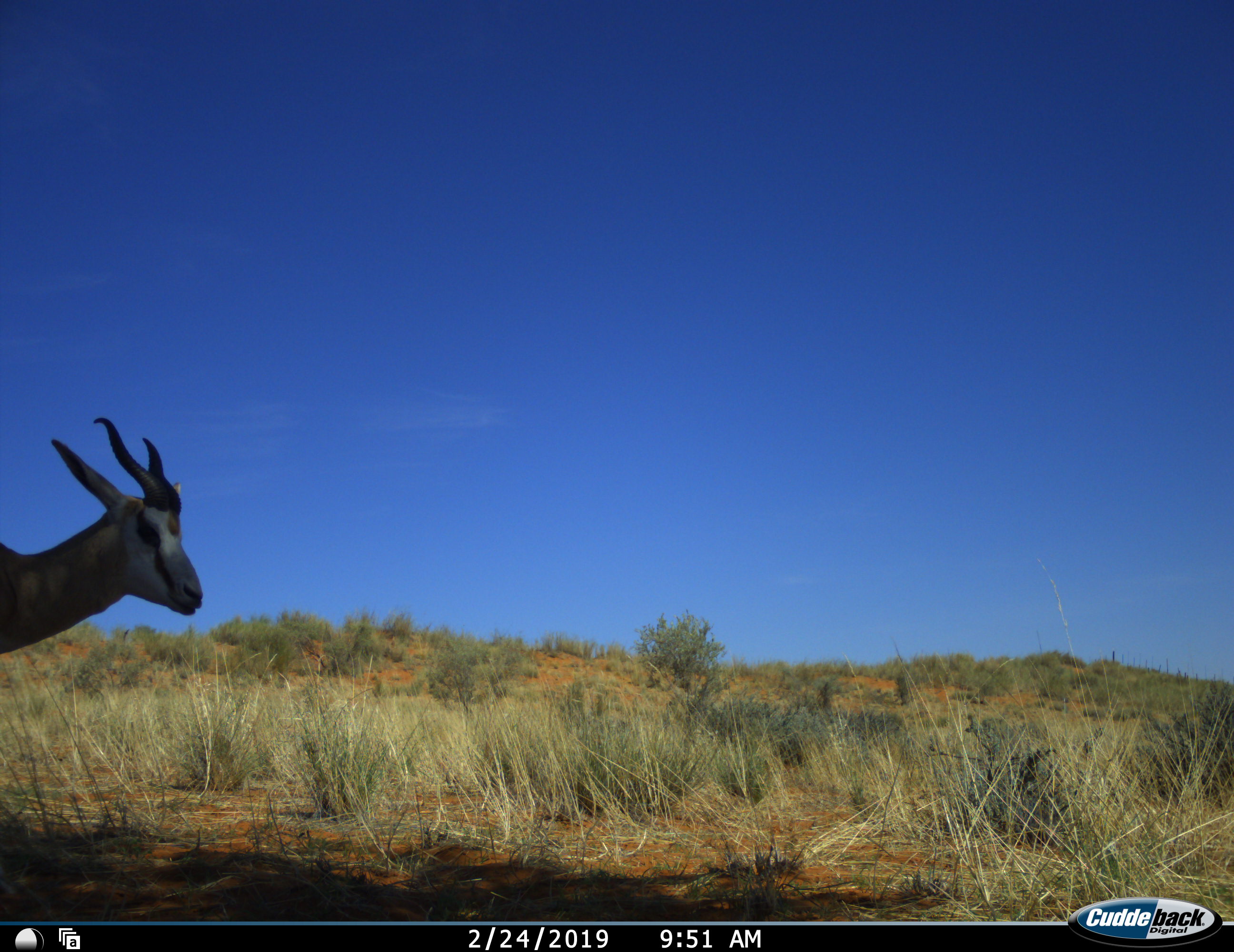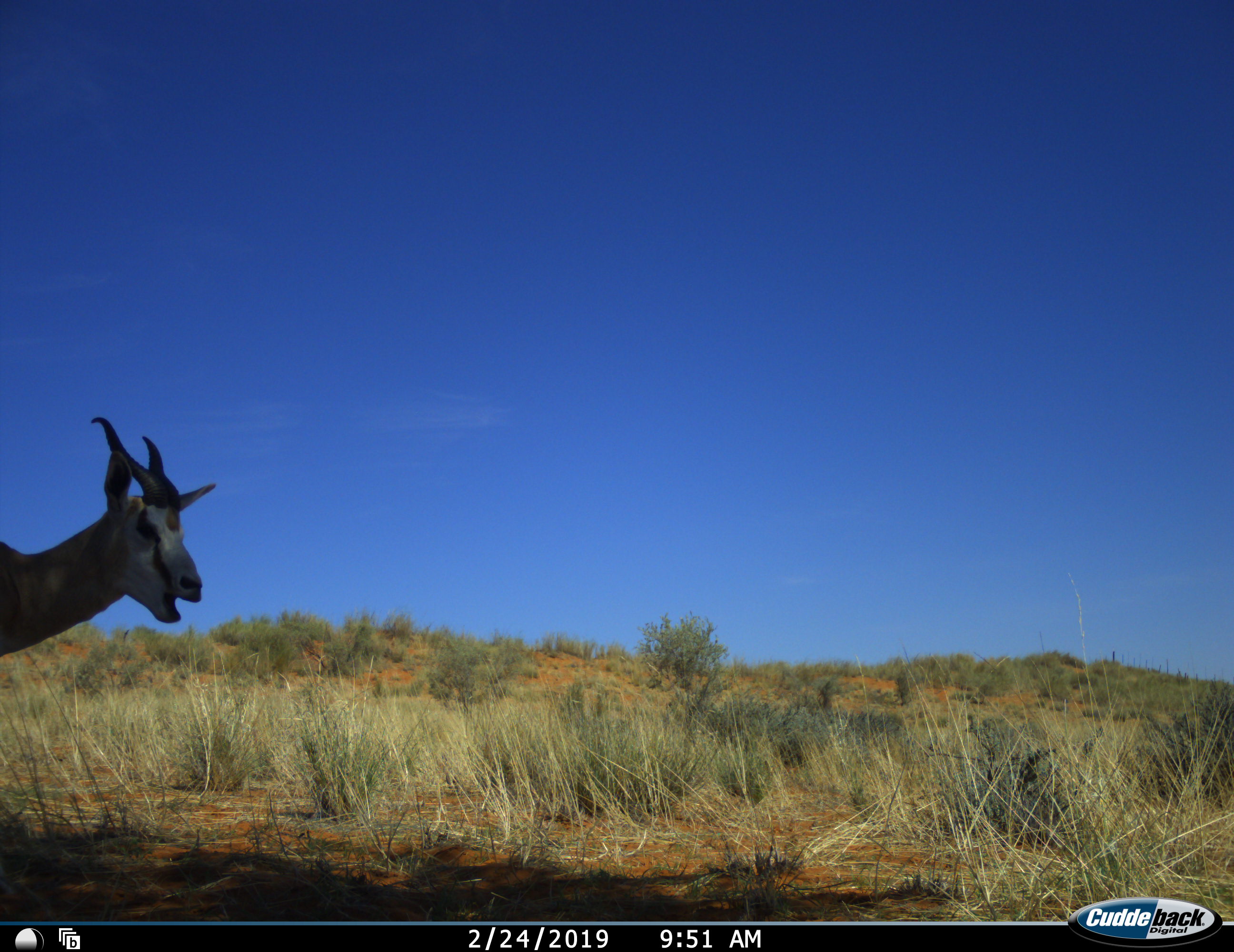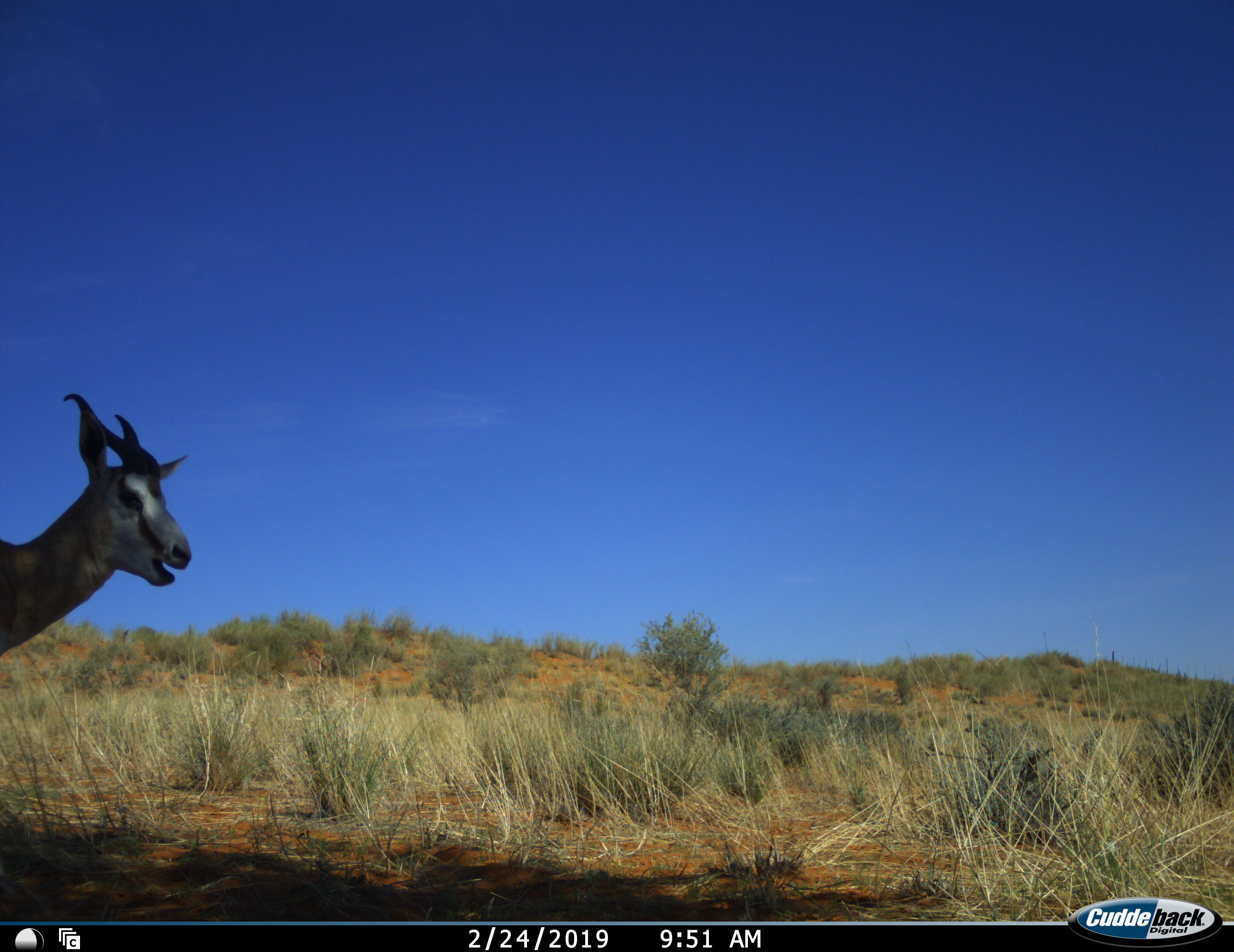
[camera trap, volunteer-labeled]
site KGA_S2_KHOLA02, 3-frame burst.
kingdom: Animalia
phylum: Chordata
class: Mammalia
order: Artiodactyla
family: Bovidae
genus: Antidorcas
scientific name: Antidorcas marsupialis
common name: springbok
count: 1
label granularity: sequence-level